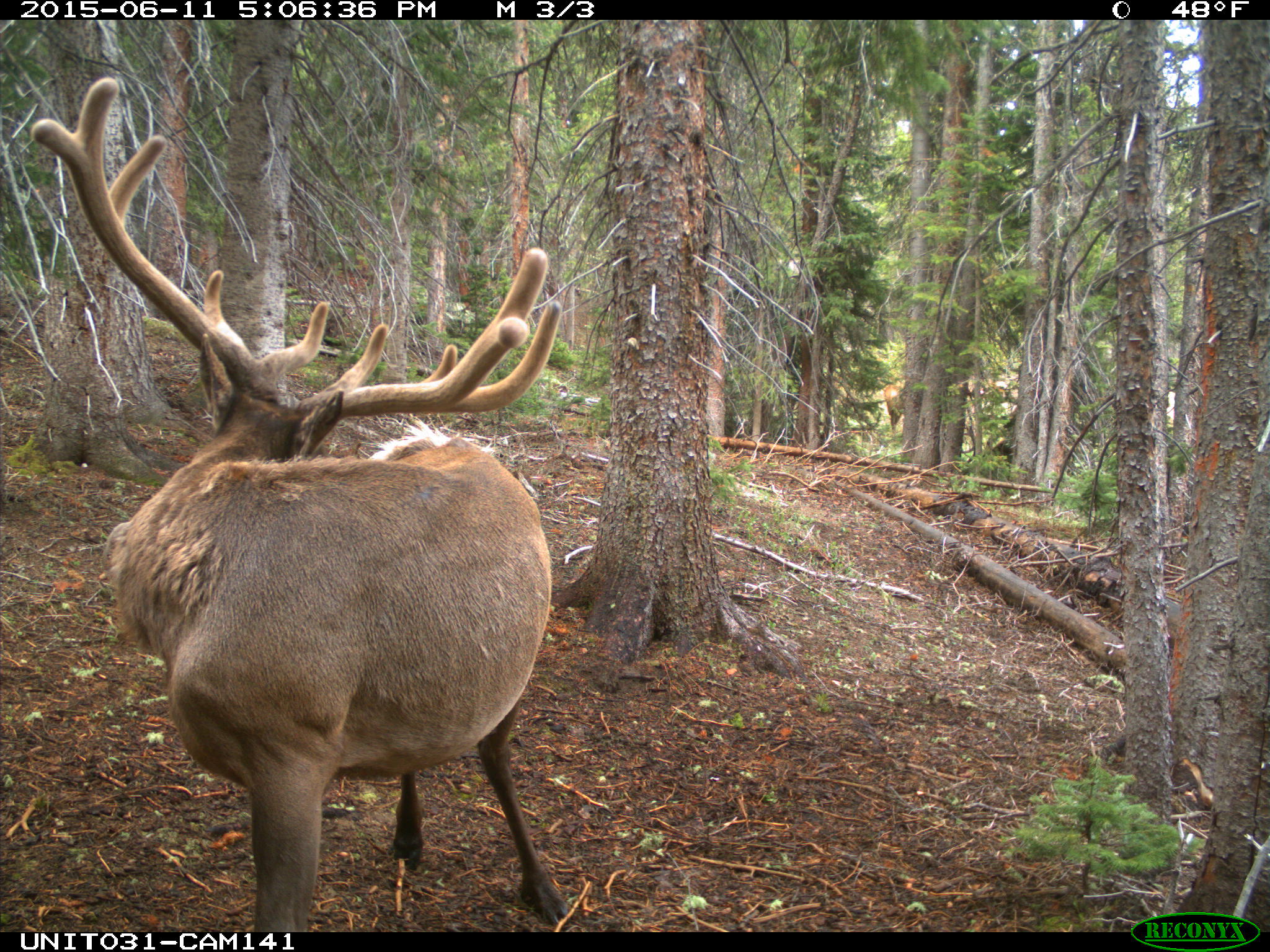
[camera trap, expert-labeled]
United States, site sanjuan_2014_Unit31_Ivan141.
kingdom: Animalia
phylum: Chordata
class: Mammalia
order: Artiodactyla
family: Cervidae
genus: Cervus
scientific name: Cervus elaphus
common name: red deer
Cervus elaphus (red deer).